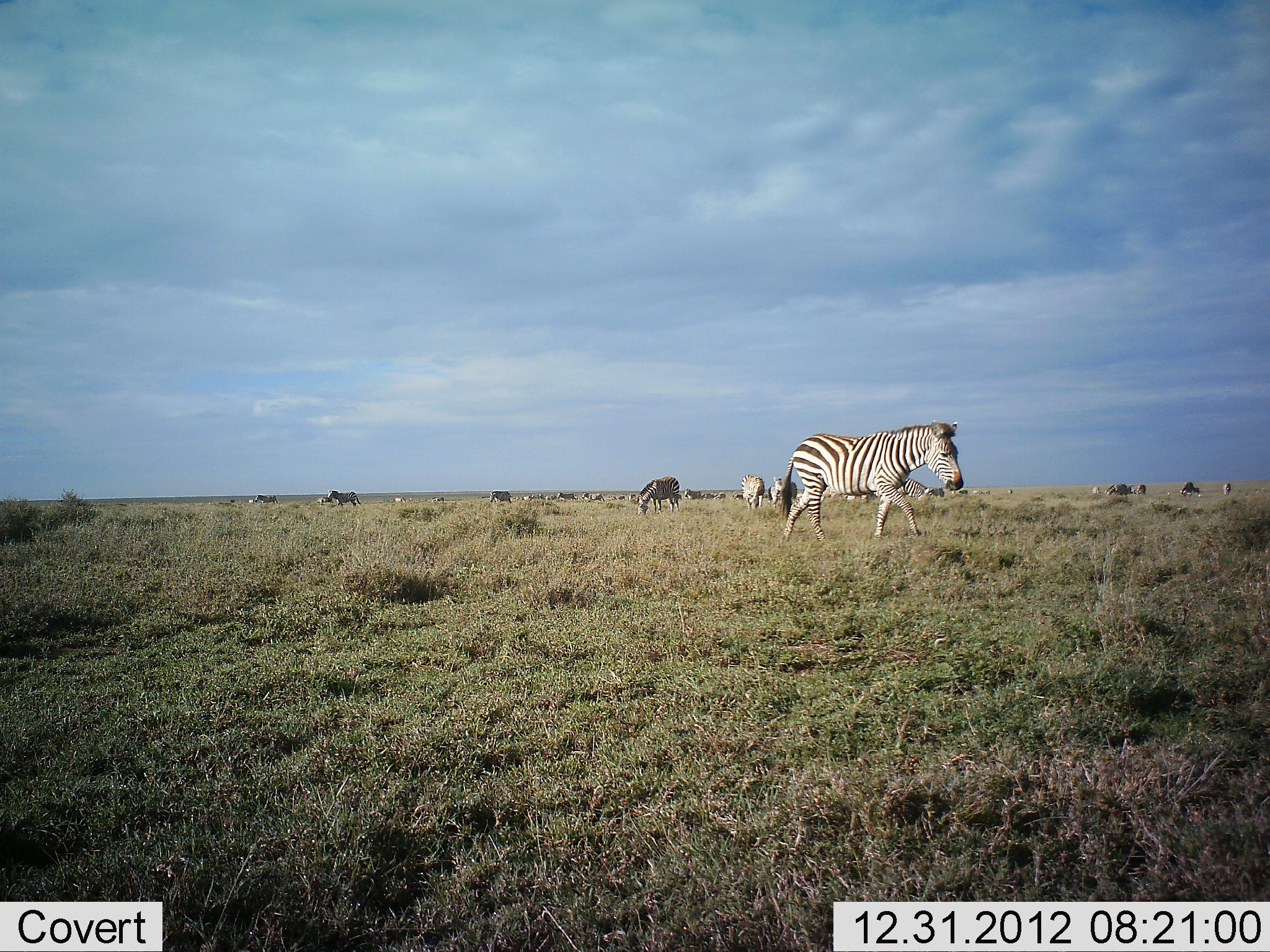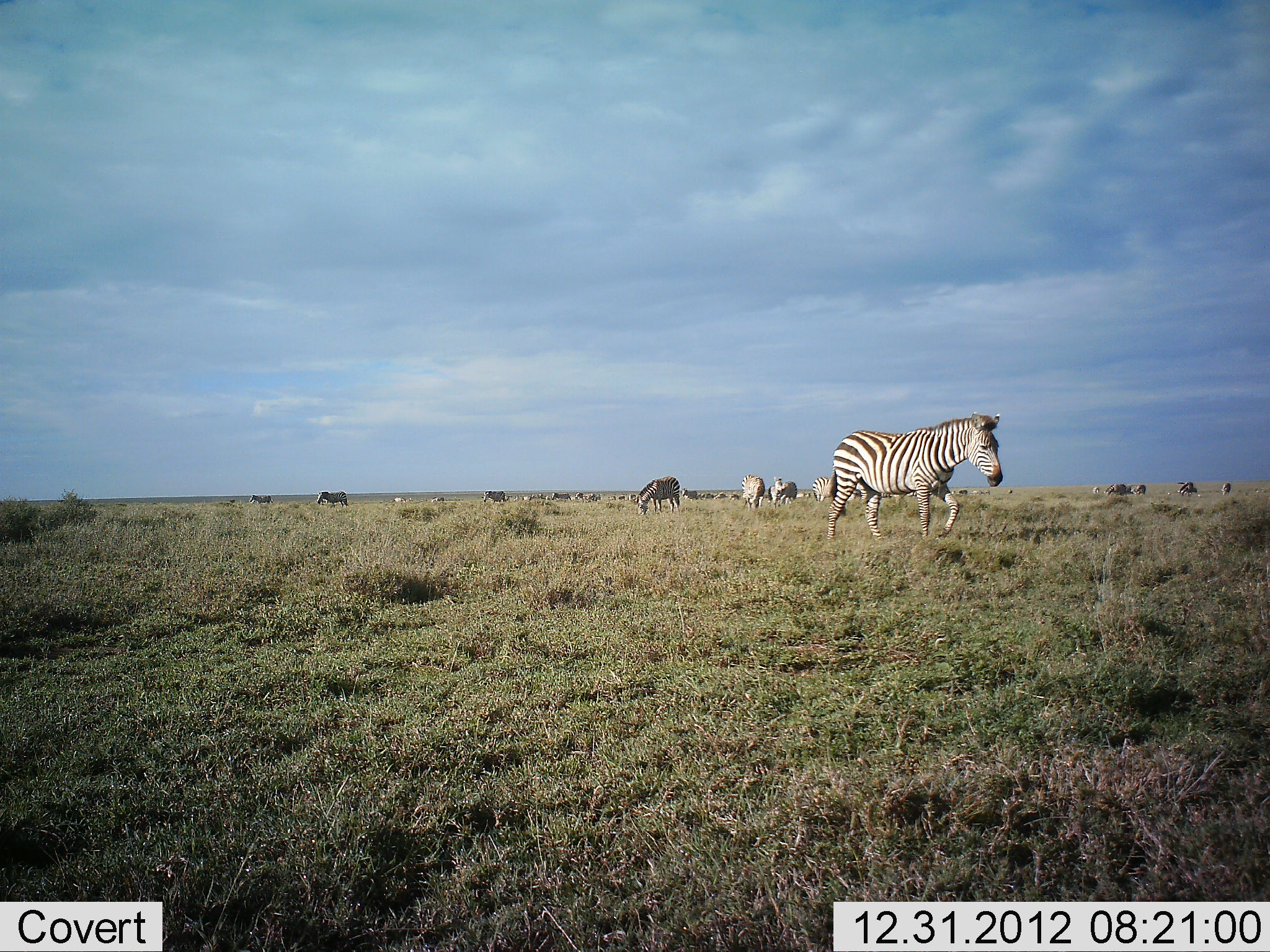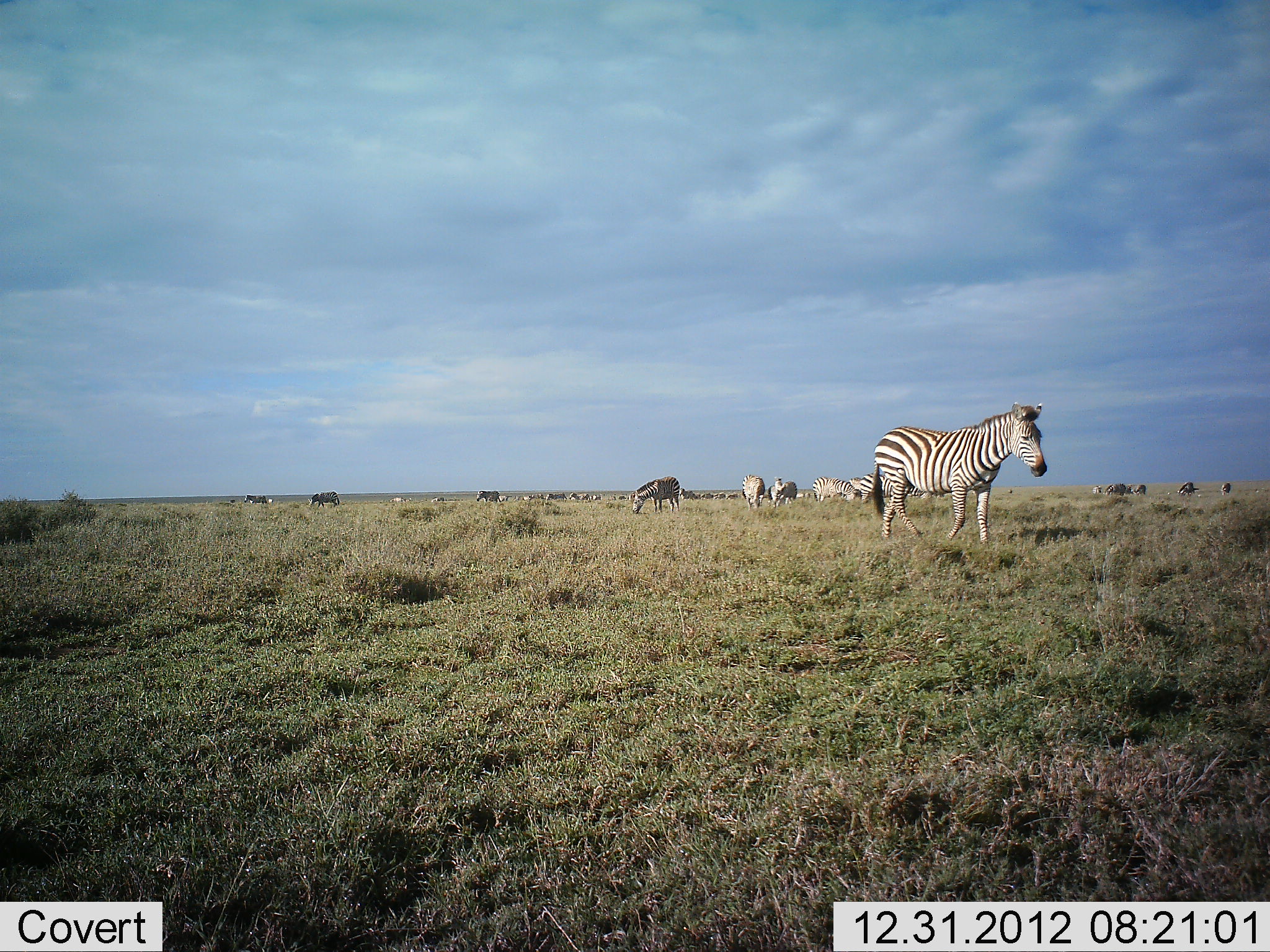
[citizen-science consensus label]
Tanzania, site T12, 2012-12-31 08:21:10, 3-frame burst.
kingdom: Animalia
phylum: Chordata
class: Mammalia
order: Perissodactyla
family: Equidae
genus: Equus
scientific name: Equus quagga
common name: plains zebra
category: zebra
Zebra (plains zebra) (Equus quagga), count 11-50. Behavior (volunteer vote fractions): standing 70%, resting 20%, moving 90%, interacting 0%. Young present (vote fraction): 0%. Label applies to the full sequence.